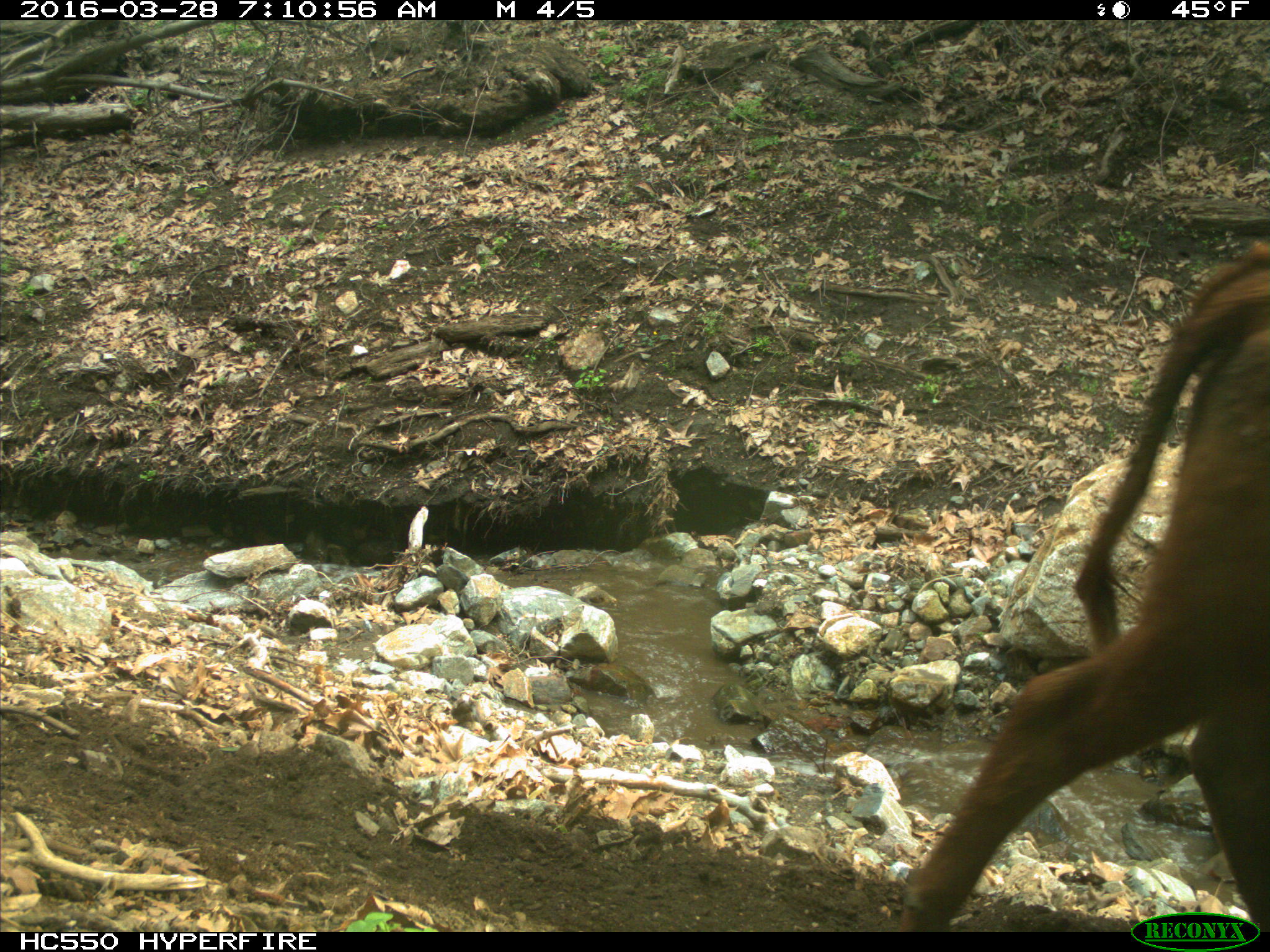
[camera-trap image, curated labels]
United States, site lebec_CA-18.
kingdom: Animalia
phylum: Chordata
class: Mammalia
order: Artiodactyla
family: Bovidae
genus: Bos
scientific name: Bos taurus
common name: domestic cow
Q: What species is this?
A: Bos taurus (domestic cow).